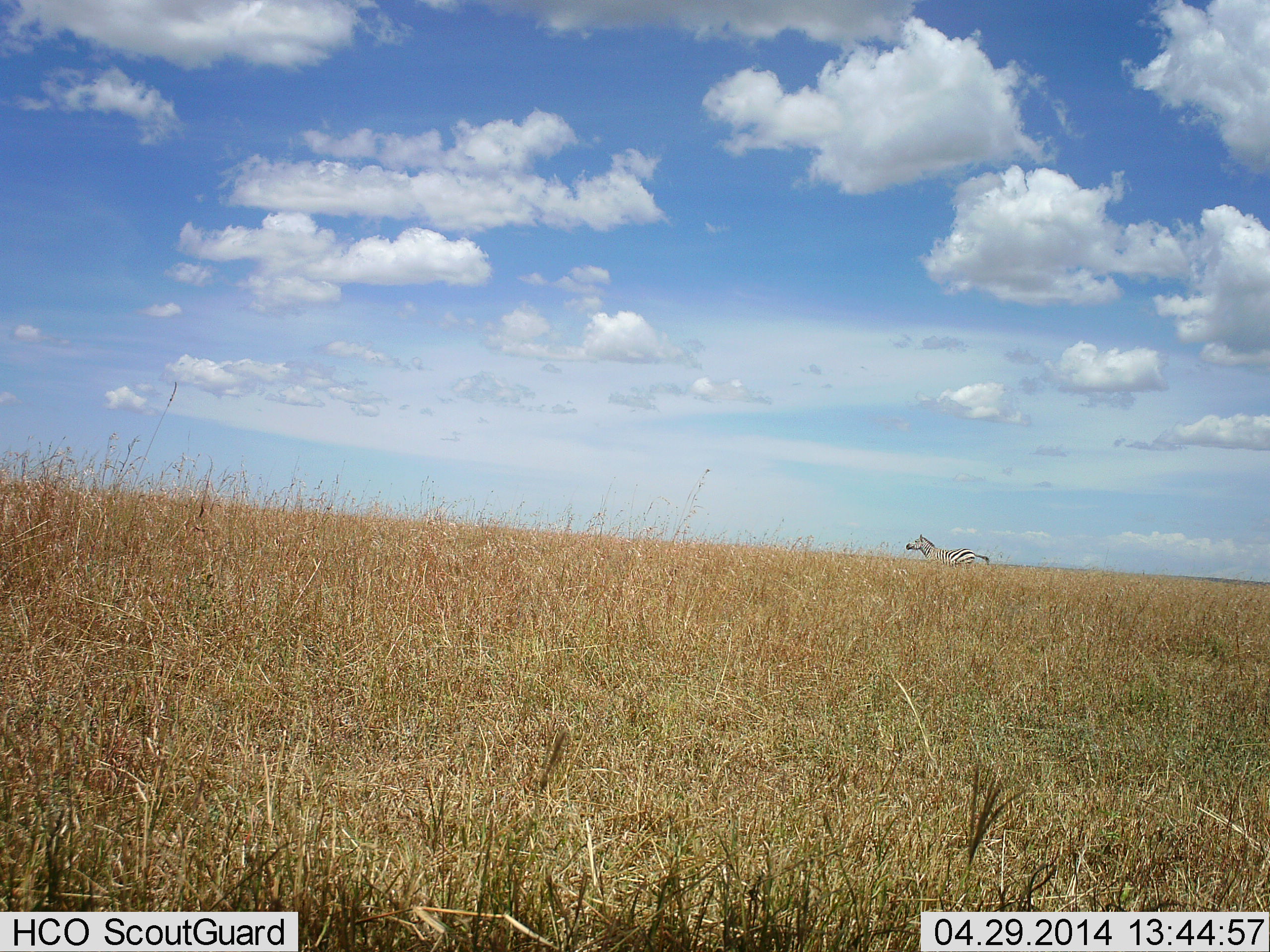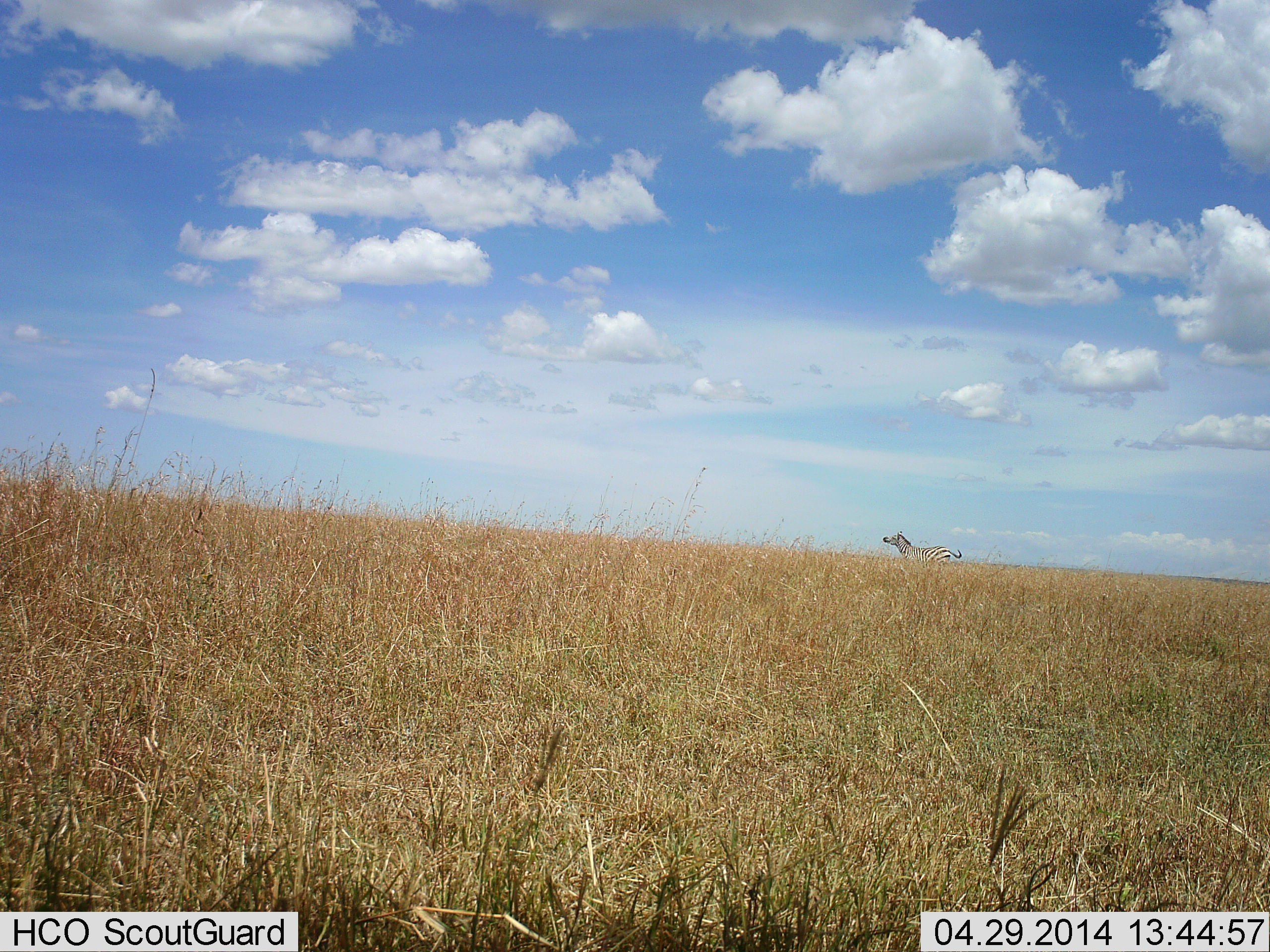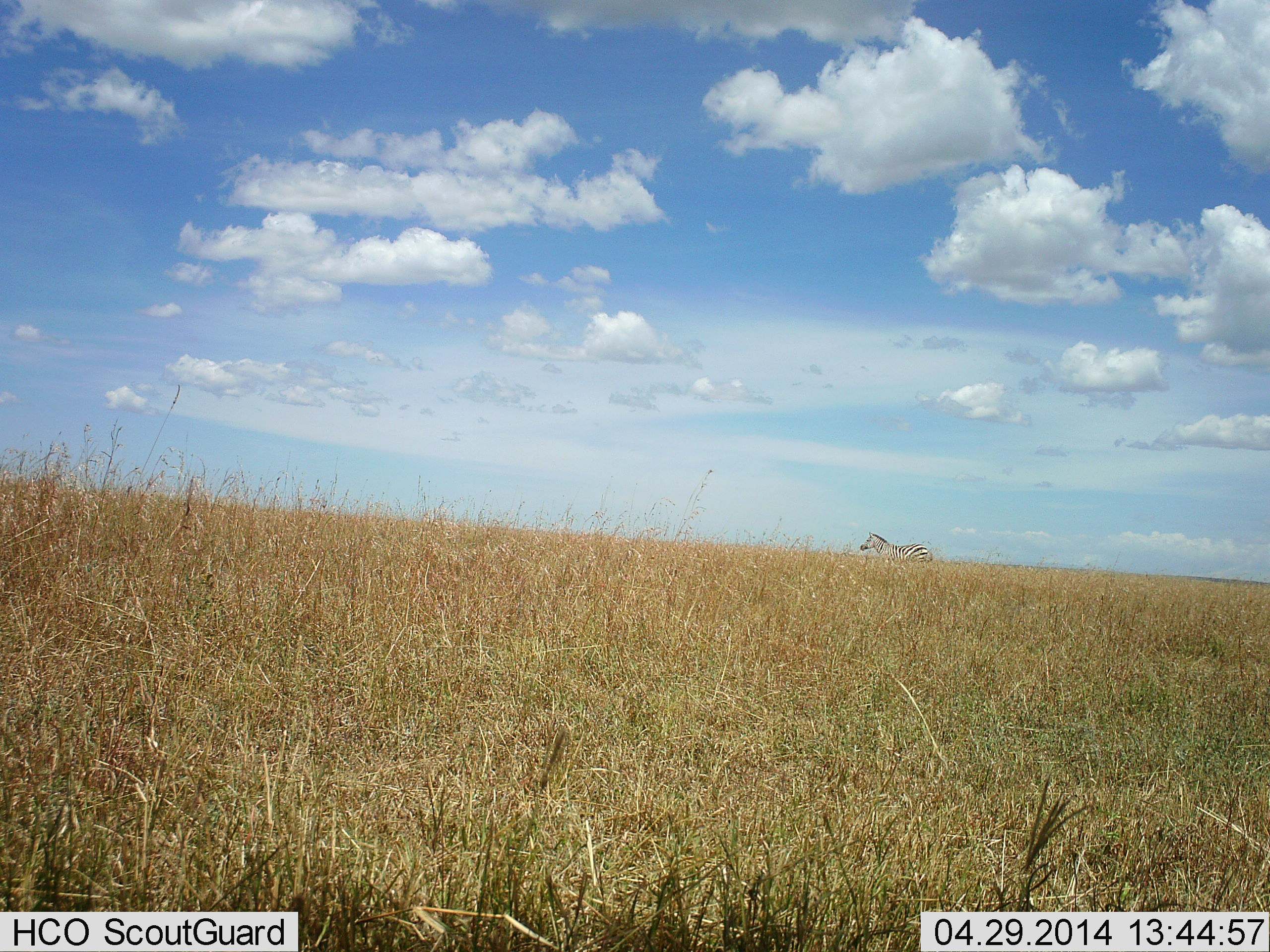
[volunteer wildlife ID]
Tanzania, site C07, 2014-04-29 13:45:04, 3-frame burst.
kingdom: Animalia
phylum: Chordata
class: Mammalia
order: Perissodactyla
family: Equidae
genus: Equus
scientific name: Equus quagga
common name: plains zebra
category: zebra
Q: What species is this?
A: Zebra (plains zebra) (Equus quagga).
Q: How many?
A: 1.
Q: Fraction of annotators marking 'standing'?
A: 0%.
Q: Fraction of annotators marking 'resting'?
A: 0%.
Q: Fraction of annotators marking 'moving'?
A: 100%.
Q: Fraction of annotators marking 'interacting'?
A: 0%.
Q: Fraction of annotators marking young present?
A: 0%.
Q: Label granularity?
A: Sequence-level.